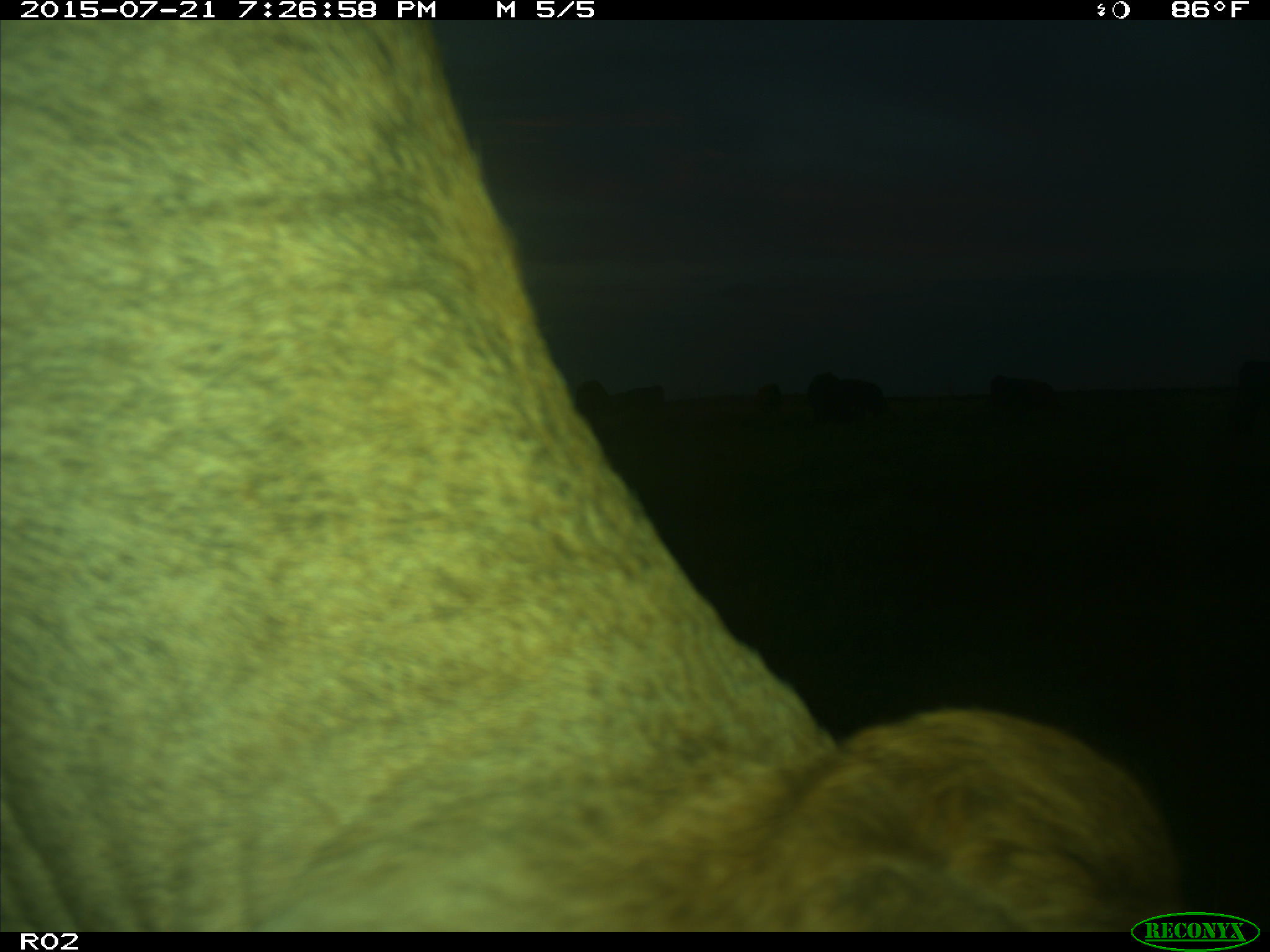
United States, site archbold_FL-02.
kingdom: Animalia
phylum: Chordata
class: Mammalia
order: Artiodactyla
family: Bovidae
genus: Bos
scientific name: Bos taurus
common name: domestic cow